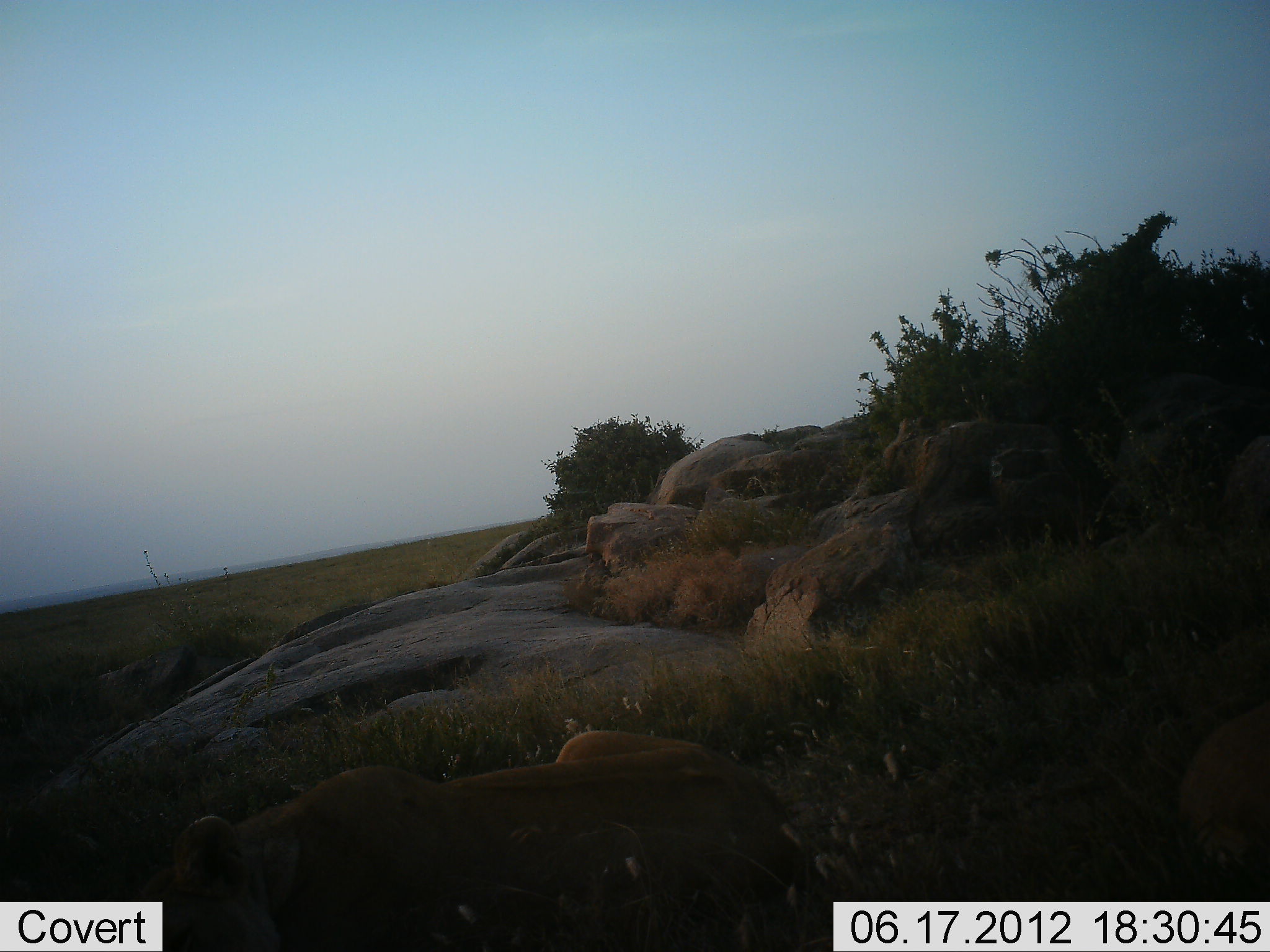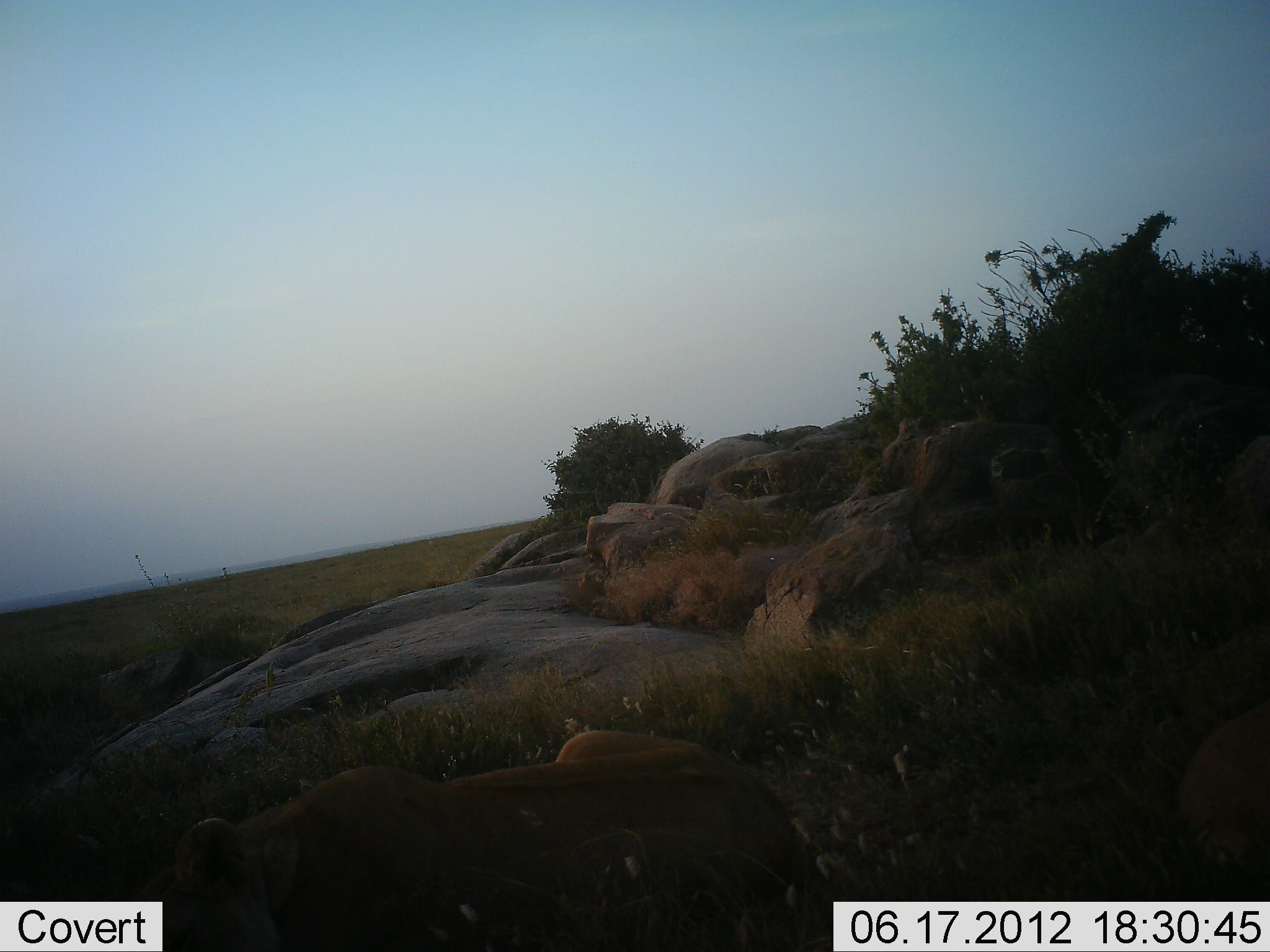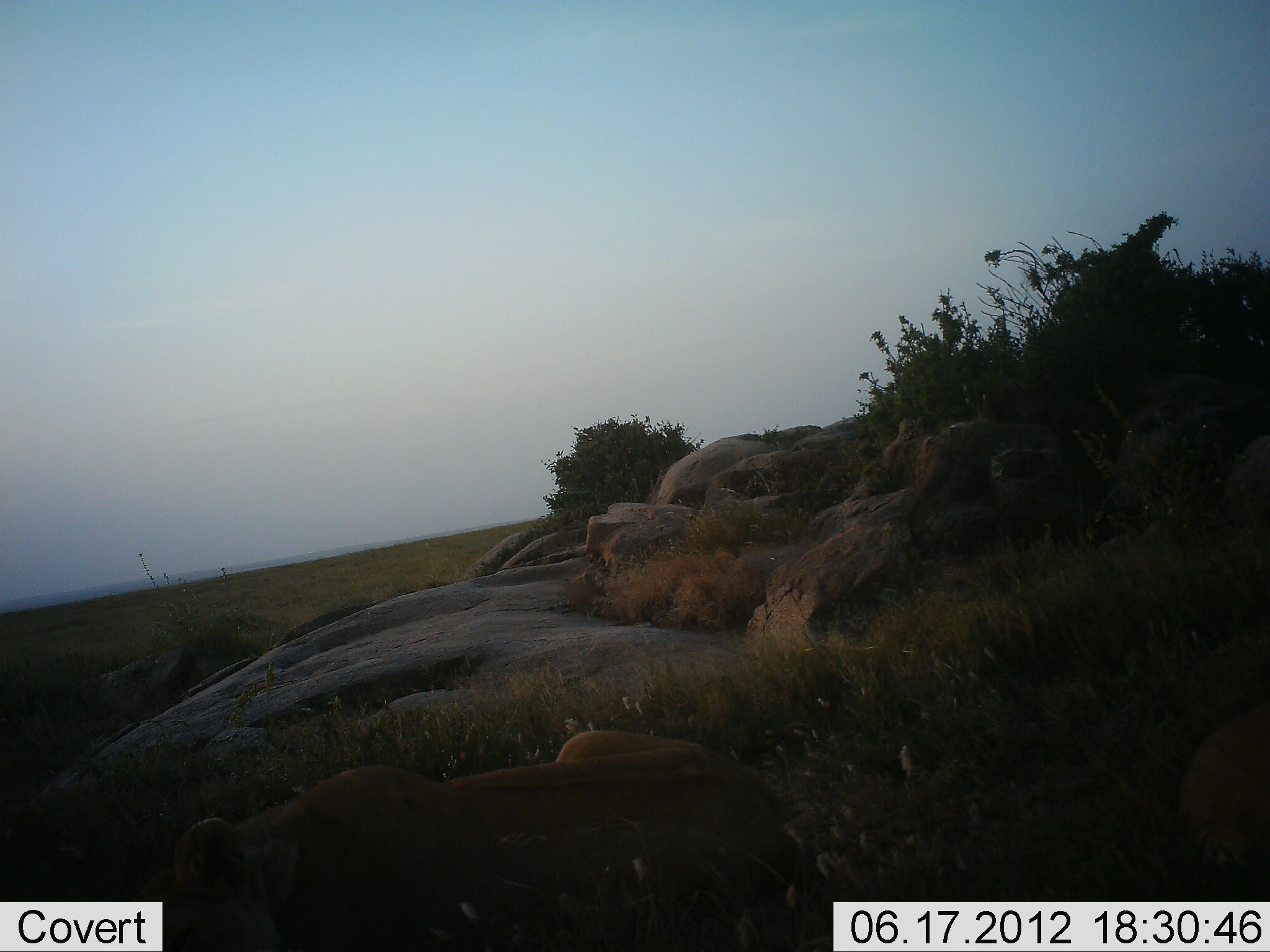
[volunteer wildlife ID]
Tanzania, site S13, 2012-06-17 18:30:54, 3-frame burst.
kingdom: Animalia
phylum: Chordata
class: Mammalia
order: Carnivora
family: Felidae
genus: Panthera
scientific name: Panthera leo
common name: lion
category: lionfemale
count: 1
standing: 0%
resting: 100%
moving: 0%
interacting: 0%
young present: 0%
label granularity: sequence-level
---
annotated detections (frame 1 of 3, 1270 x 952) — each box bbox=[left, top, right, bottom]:
animal: bbox=[143, 725, 805, 952]; bbox=[1173, 701, 1270, 883]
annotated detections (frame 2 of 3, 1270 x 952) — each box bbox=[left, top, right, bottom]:
animal: bbox=[143, 725, 805, 952]; bbox=[1173, 701, 1270, 883]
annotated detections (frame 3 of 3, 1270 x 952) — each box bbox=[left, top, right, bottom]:
animal: bbox=[143, 725, 805, 952]; bbox=[1173, 701, 1270, 883]